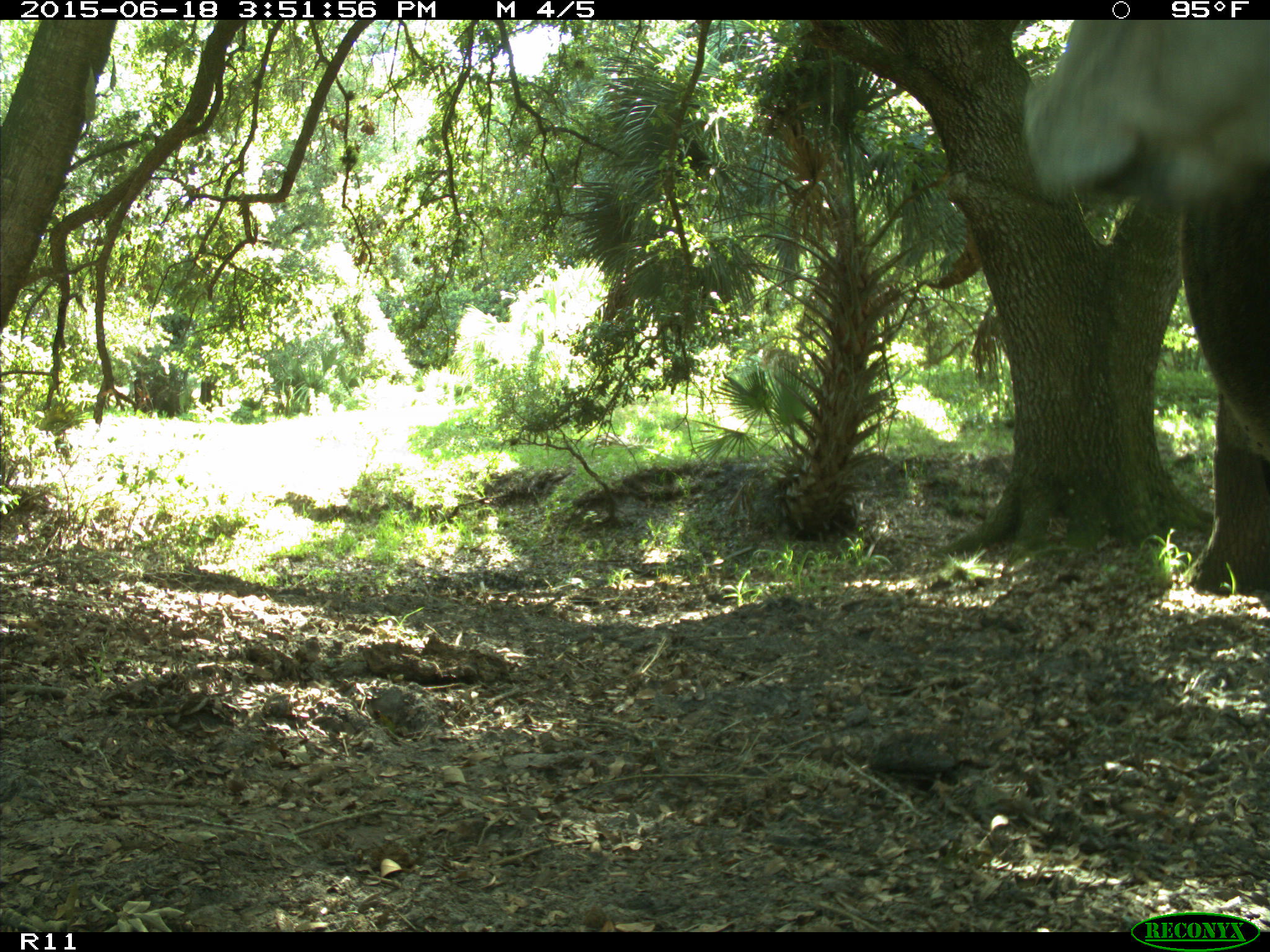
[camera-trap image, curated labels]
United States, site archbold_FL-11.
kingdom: Animalia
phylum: Chordata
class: Mammalia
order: Artiodactyla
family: Bovidae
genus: Bos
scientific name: Bos taurus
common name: domestic cow